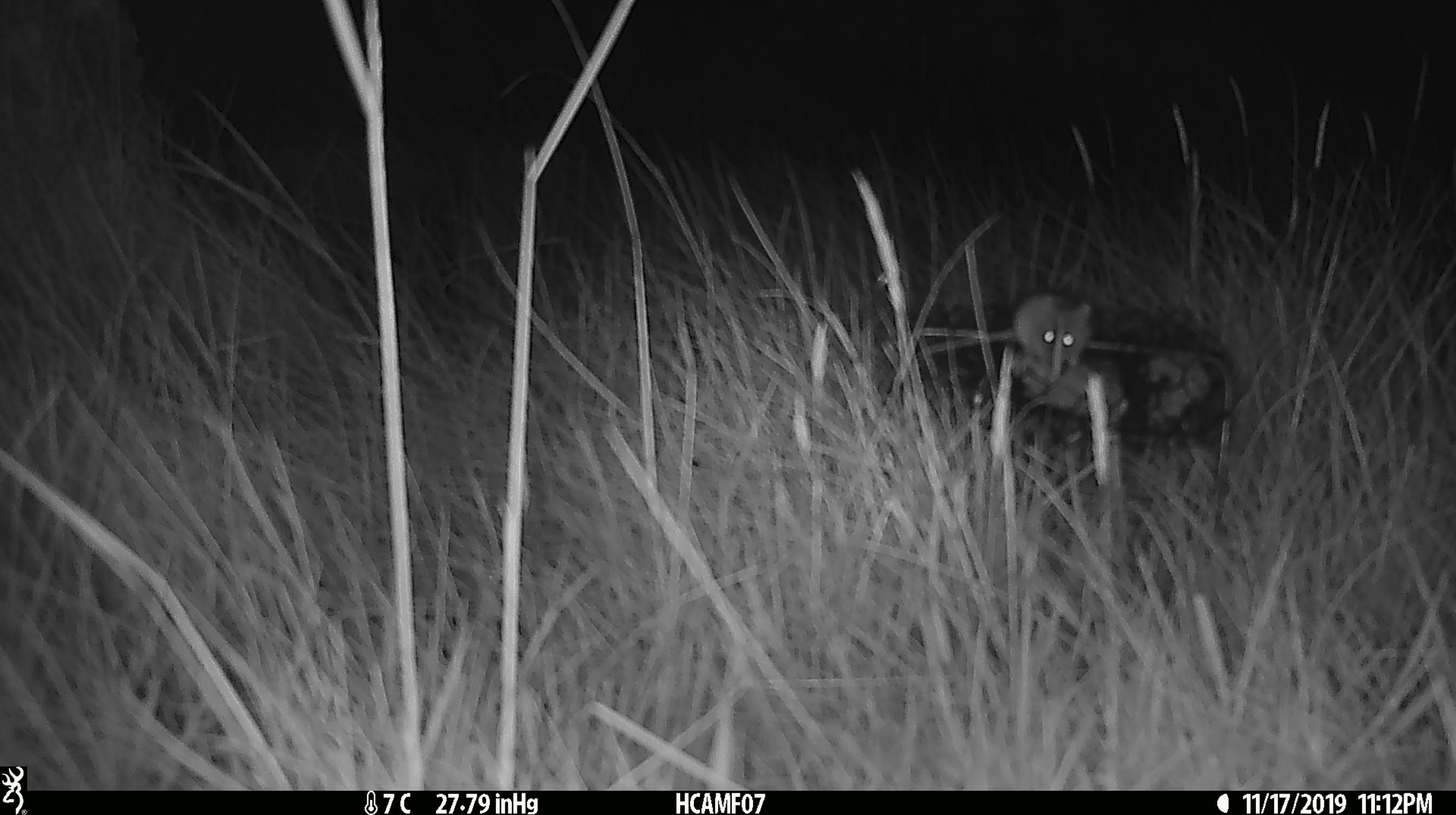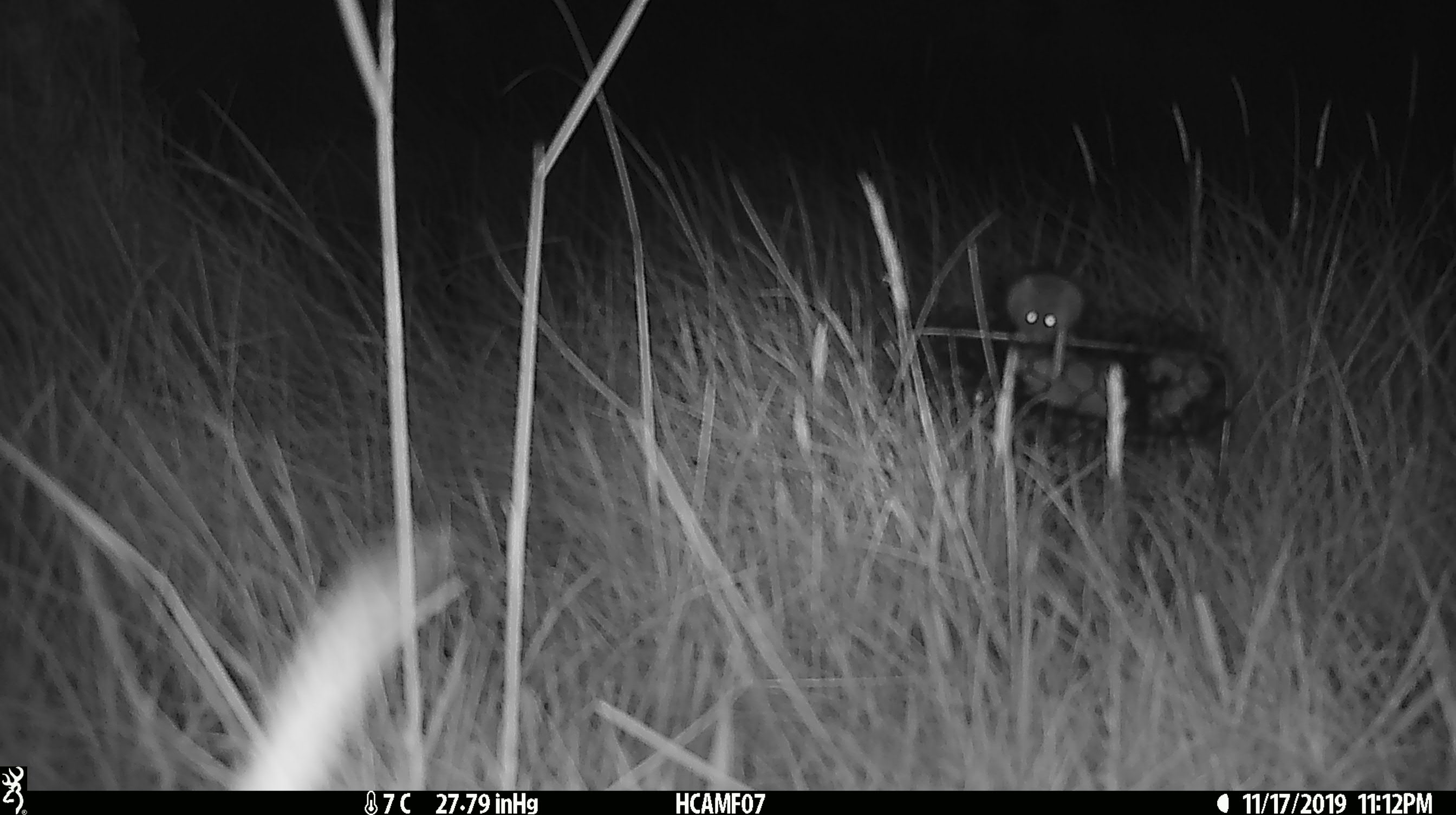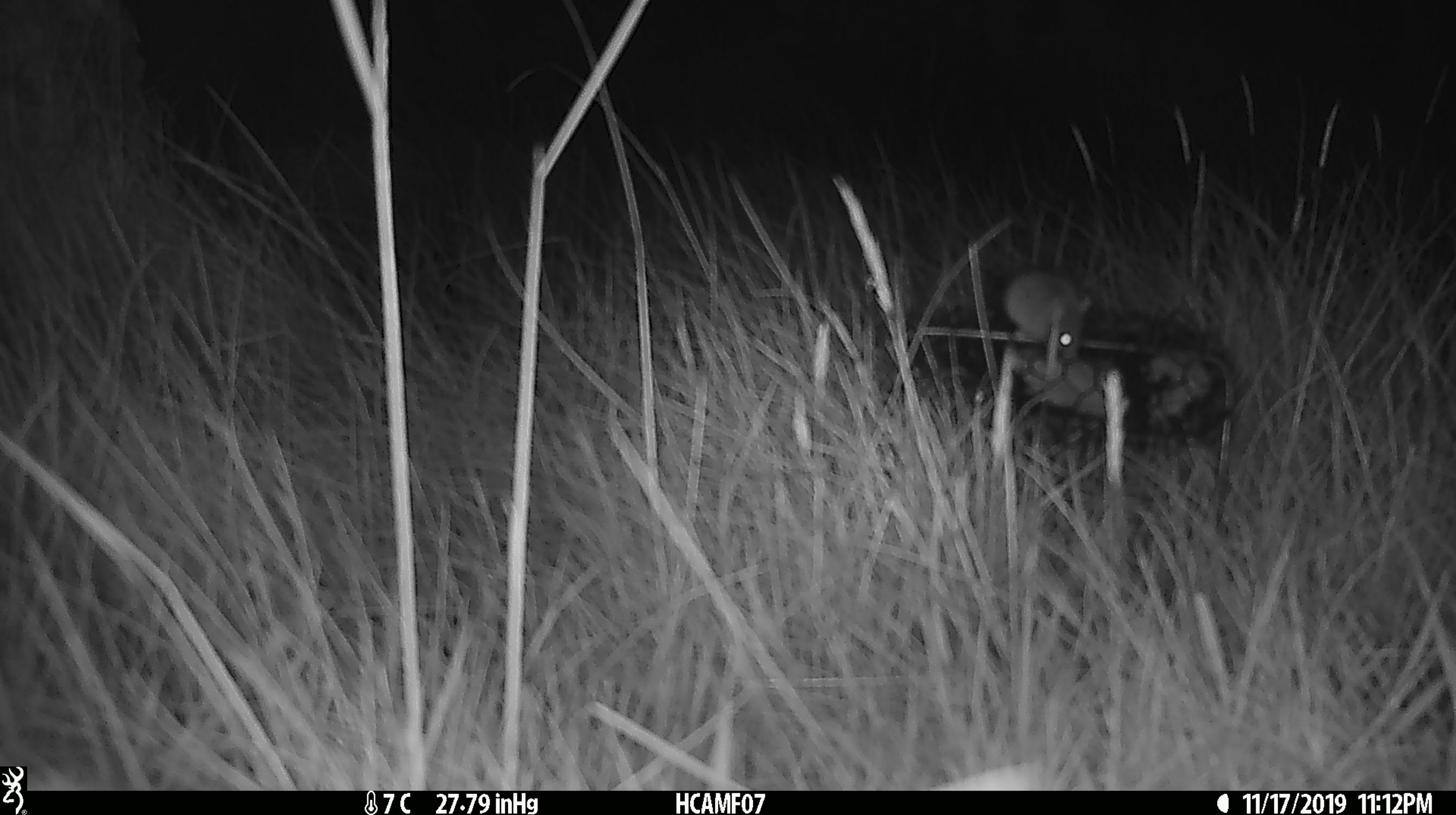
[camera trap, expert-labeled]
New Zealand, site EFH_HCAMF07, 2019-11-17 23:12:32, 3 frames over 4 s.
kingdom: Animalia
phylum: Chordata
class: Mammalia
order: Rodentia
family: Muridae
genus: Mus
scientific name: Mus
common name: mouse